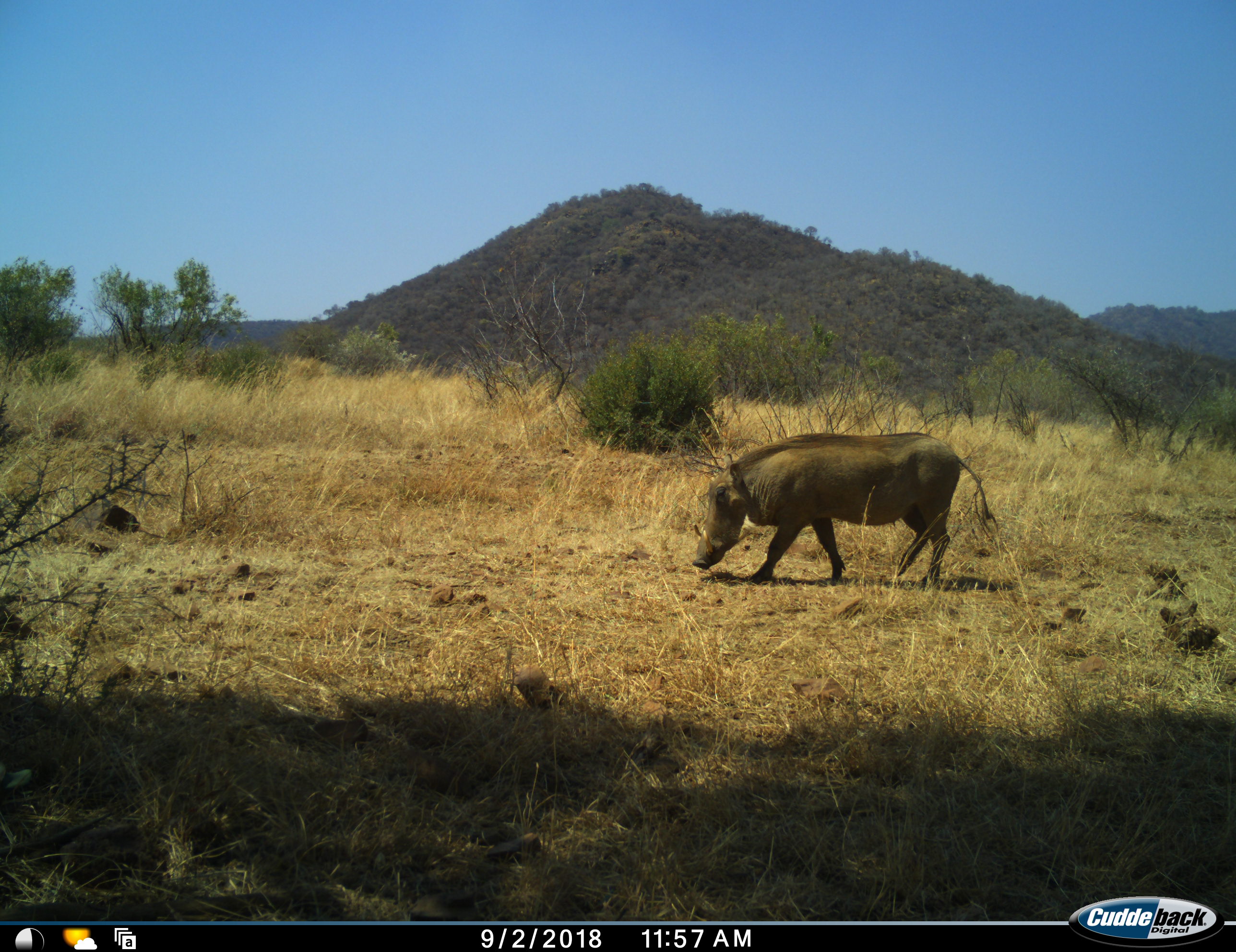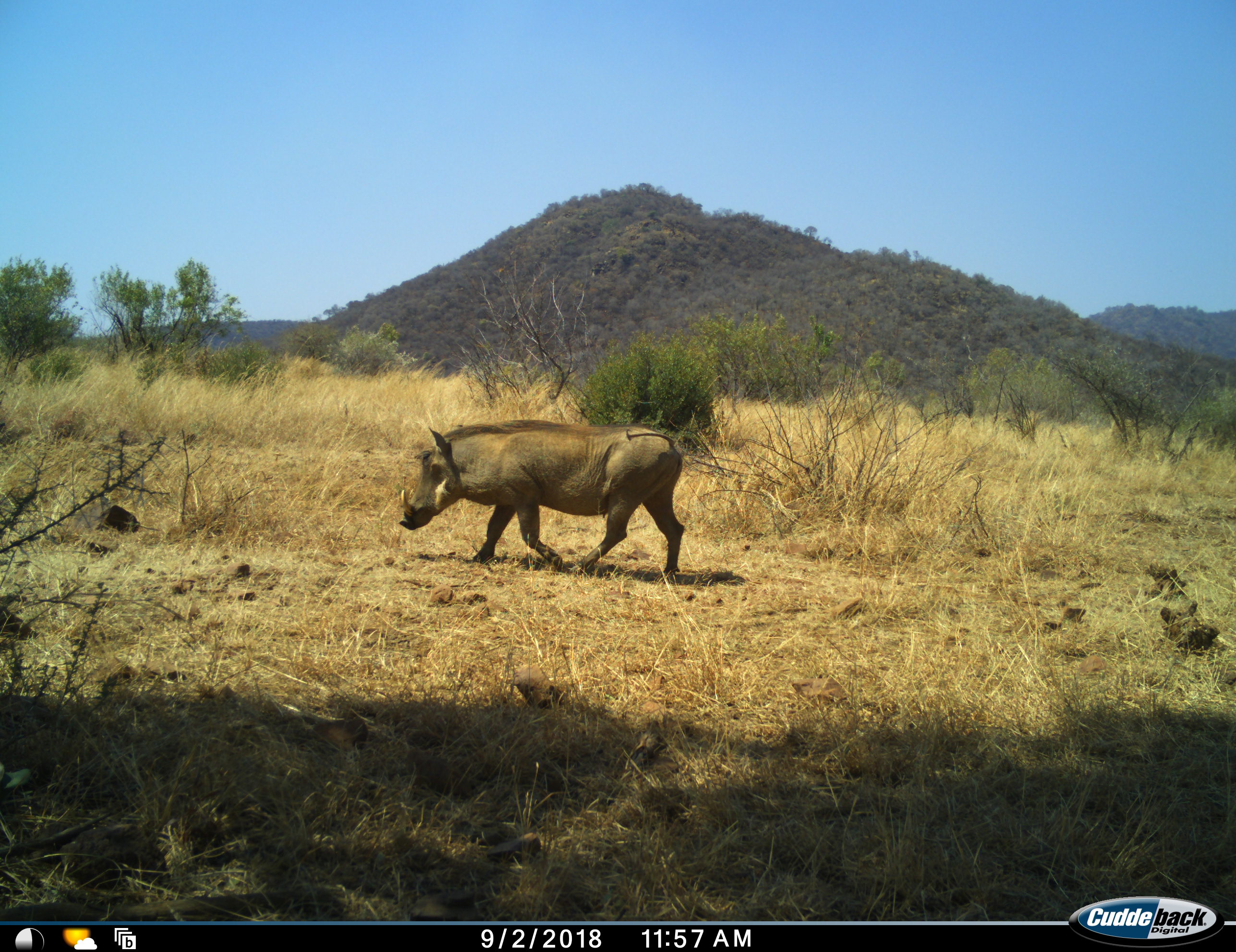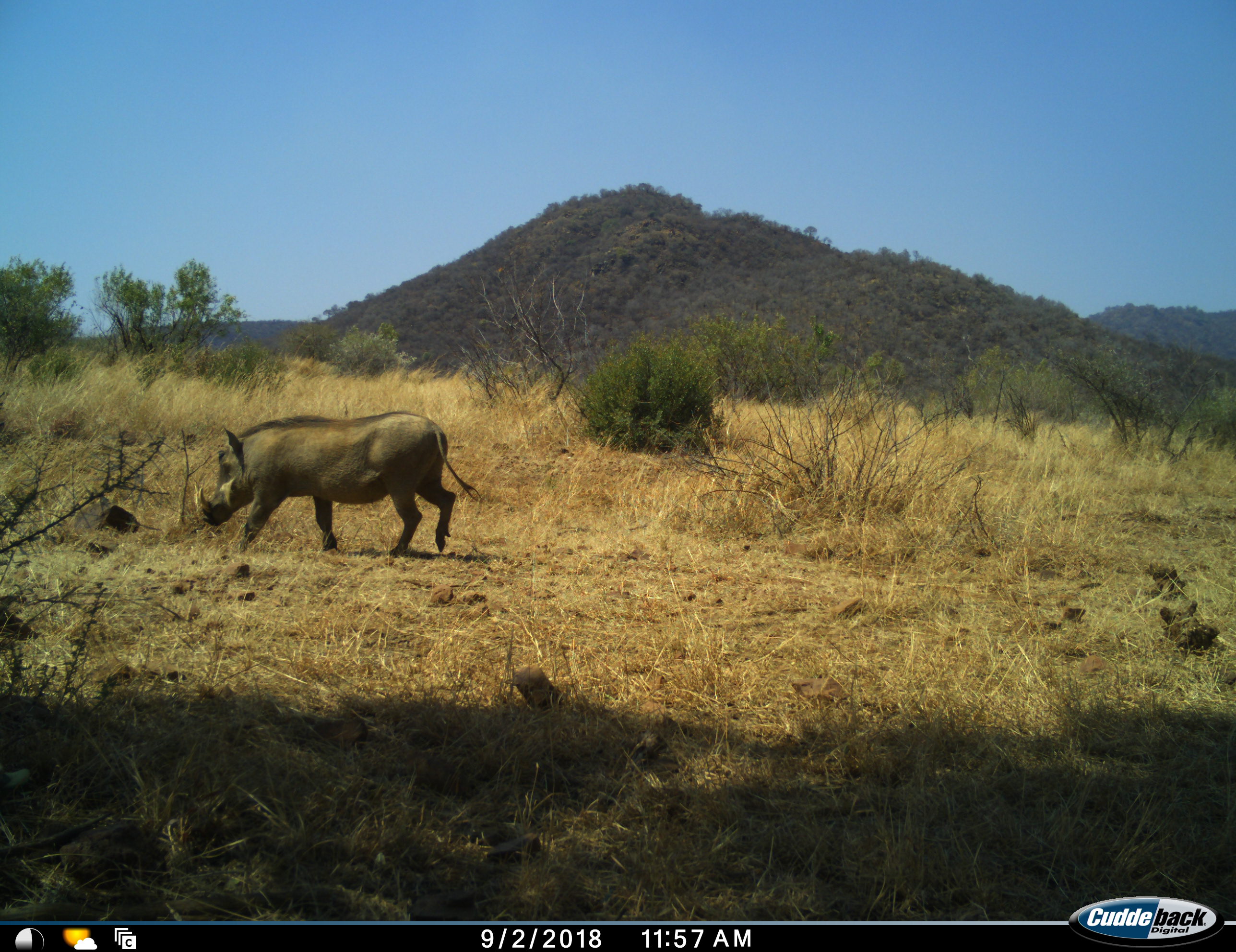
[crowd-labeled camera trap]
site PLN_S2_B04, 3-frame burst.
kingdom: Animalia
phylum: Chordata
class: Mammalia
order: Artiodactyla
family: Suidae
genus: Phacochoerus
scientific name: Phacochoerus africanus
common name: warthog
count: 1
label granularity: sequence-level